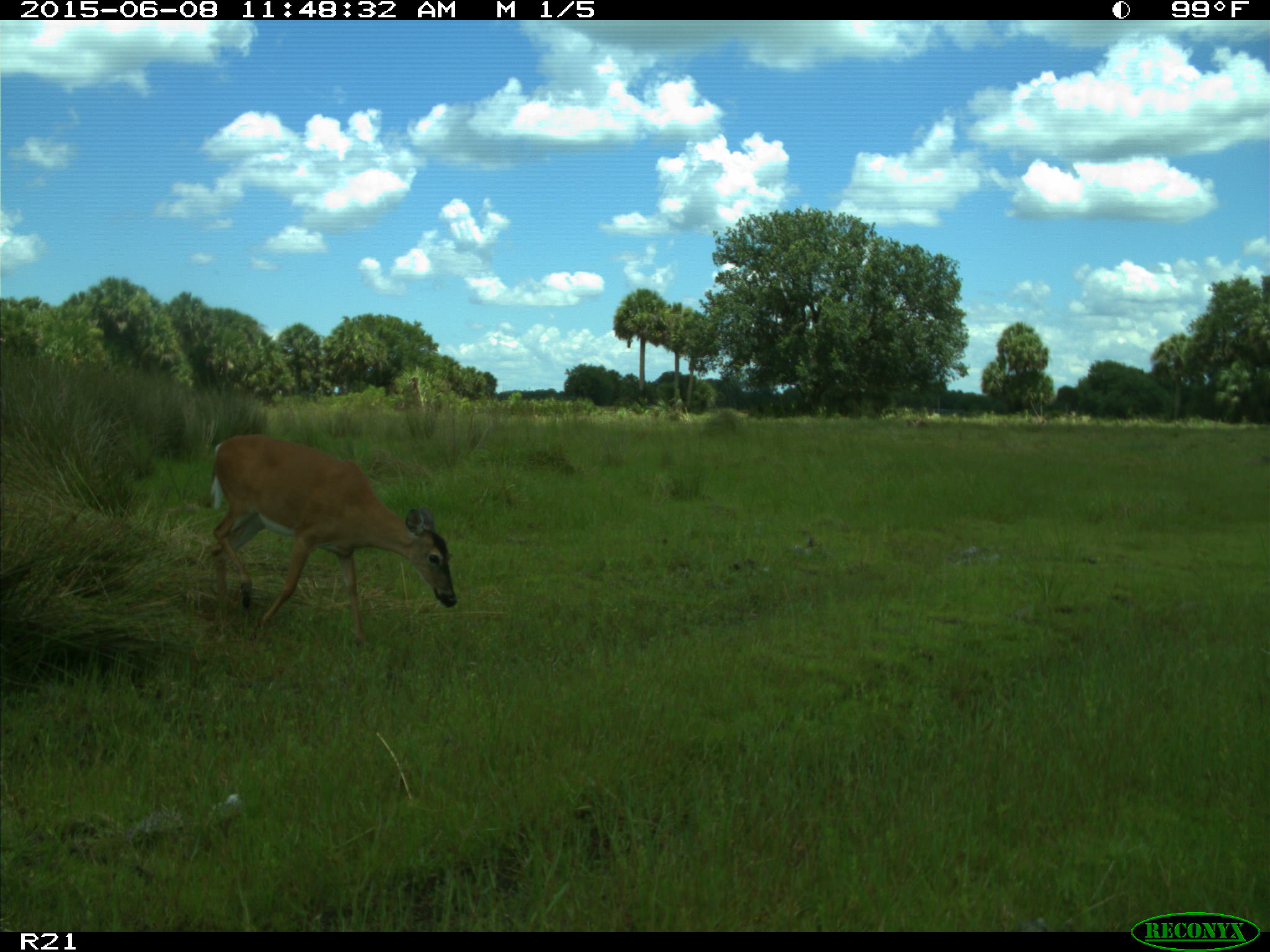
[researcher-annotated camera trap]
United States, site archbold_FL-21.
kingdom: Animalia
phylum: Chordata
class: Mammalia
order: Artiodactyla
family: Bovidae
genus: Bos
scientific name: Bos taurus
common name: domestic cow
Bos taurus (domestic cow).